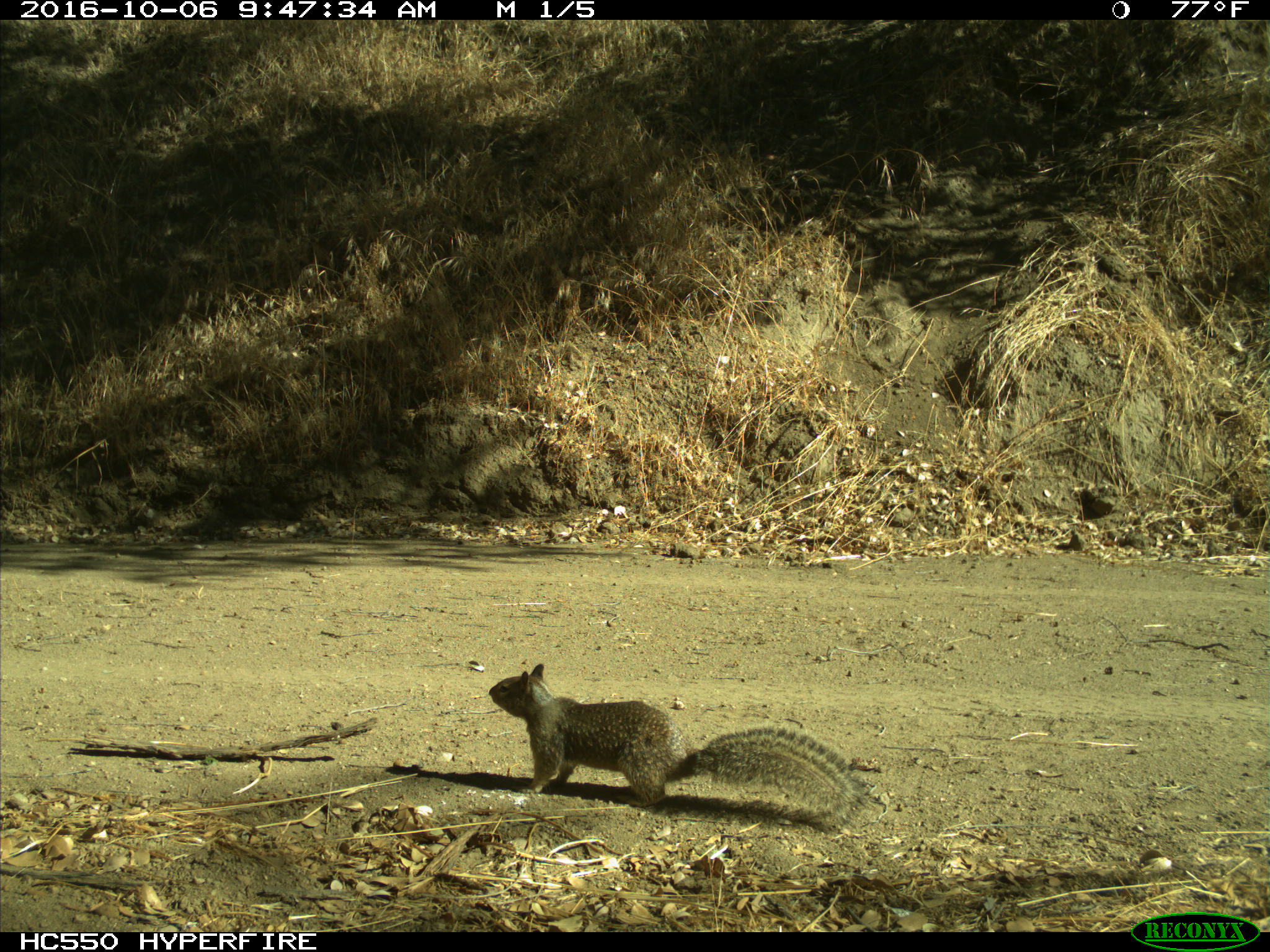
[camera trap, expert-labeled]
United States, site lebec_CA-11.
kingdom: Animalia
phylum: Chordata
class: Mammalia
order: Rodentia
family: Sciuridae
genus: Otospermophilus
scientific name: Otospermophilus beecheyi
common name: california ground squirrel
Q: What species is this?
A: Otospermophilus beecheyi (california ground squirrel).